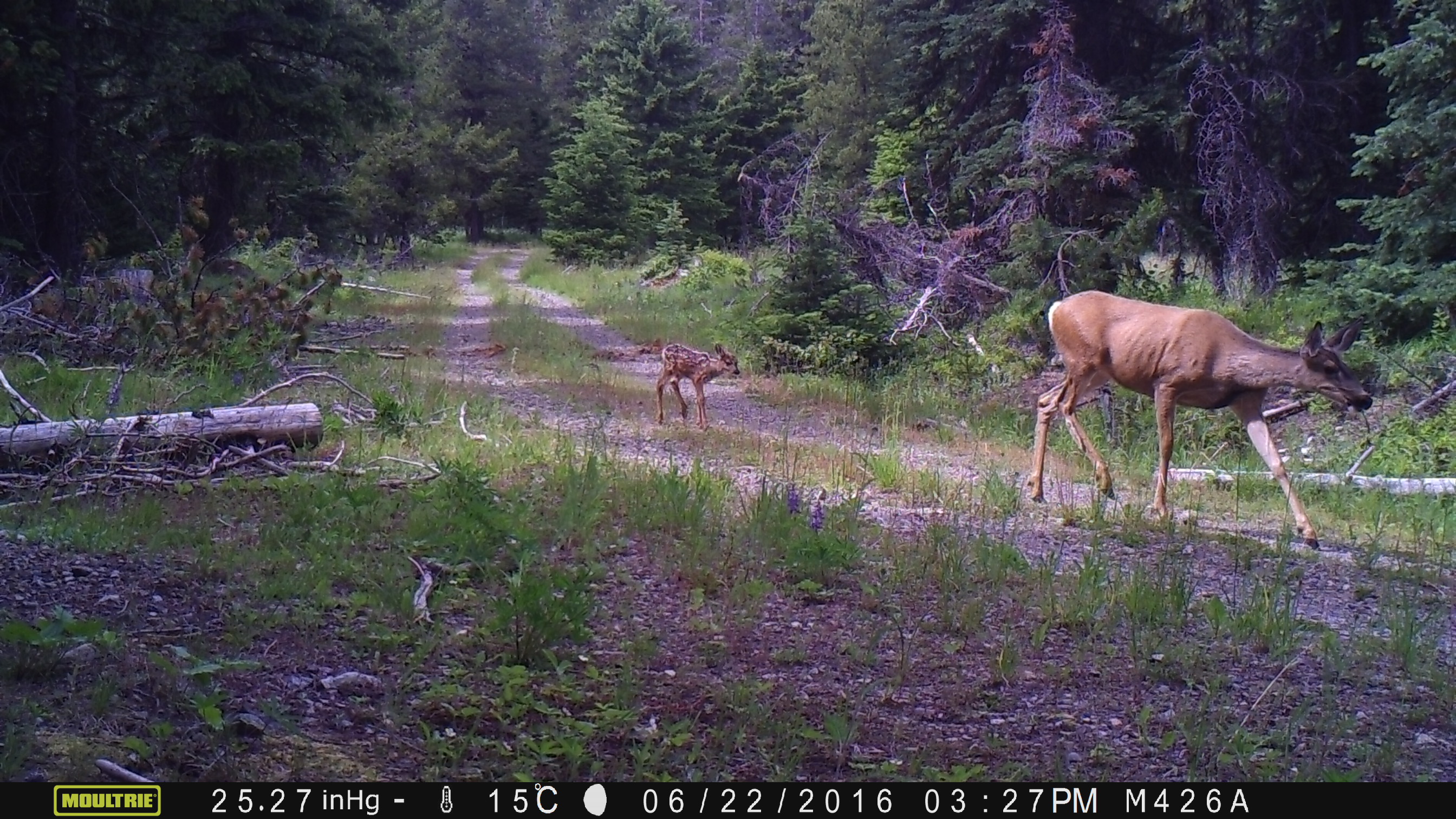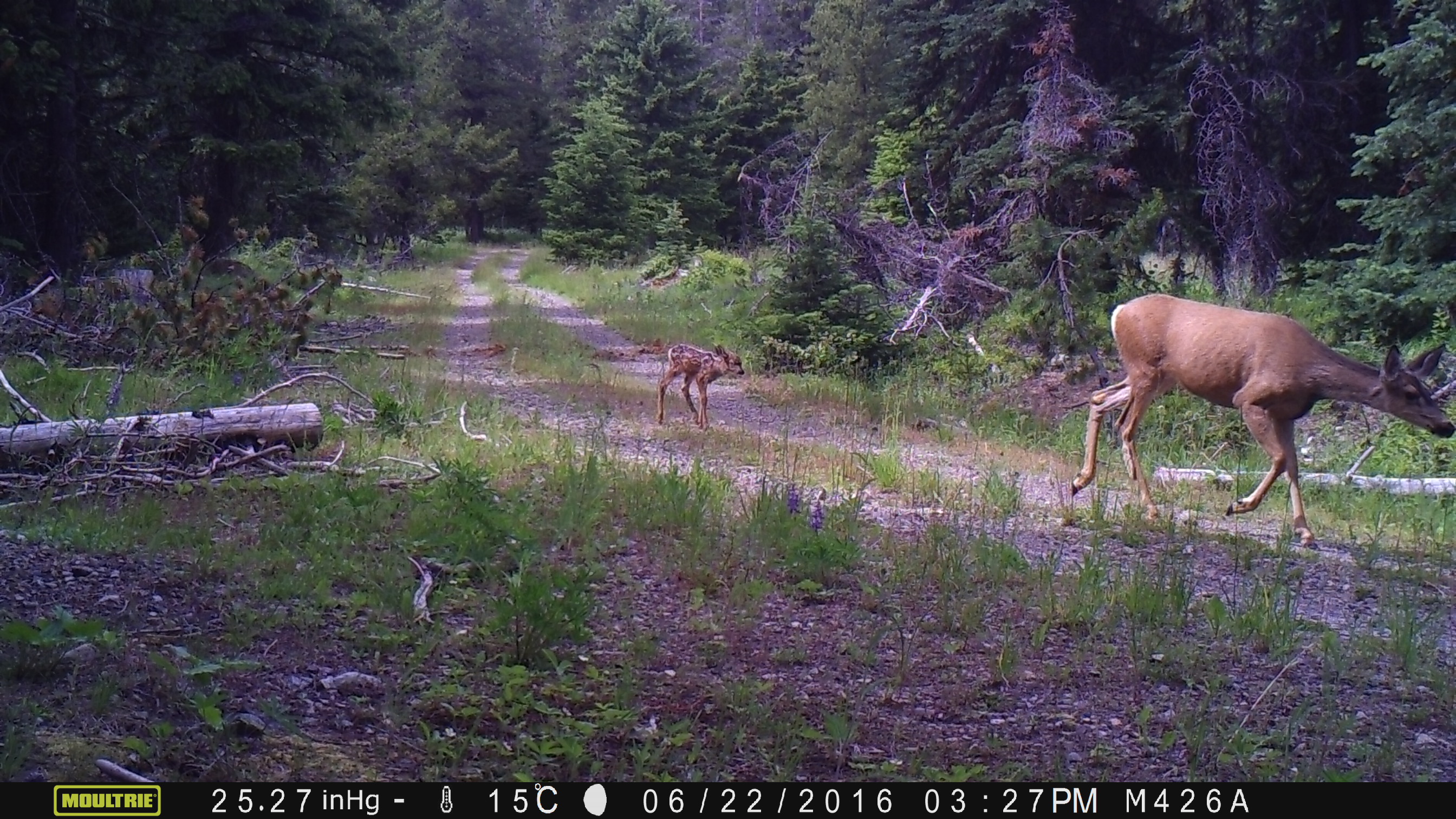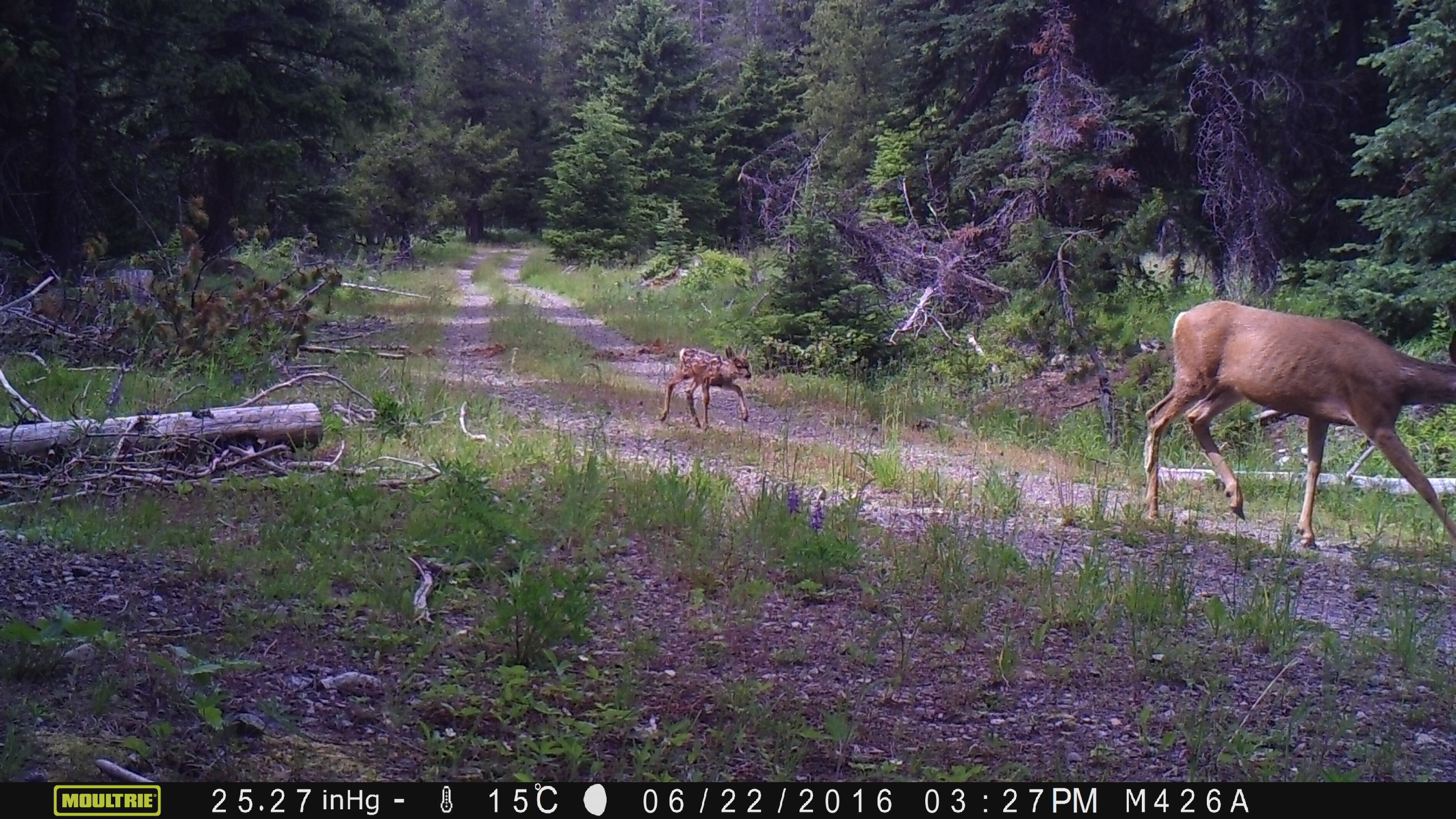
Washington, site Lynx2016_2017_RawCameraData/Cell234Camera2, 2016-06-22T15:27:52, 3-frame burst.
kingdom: Animalia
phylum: Chordata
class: Mammalia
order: Artiodactyla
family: Cervidae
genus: Odocoileus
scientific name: Odocoileus hemionus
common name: mule deer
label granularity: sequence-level